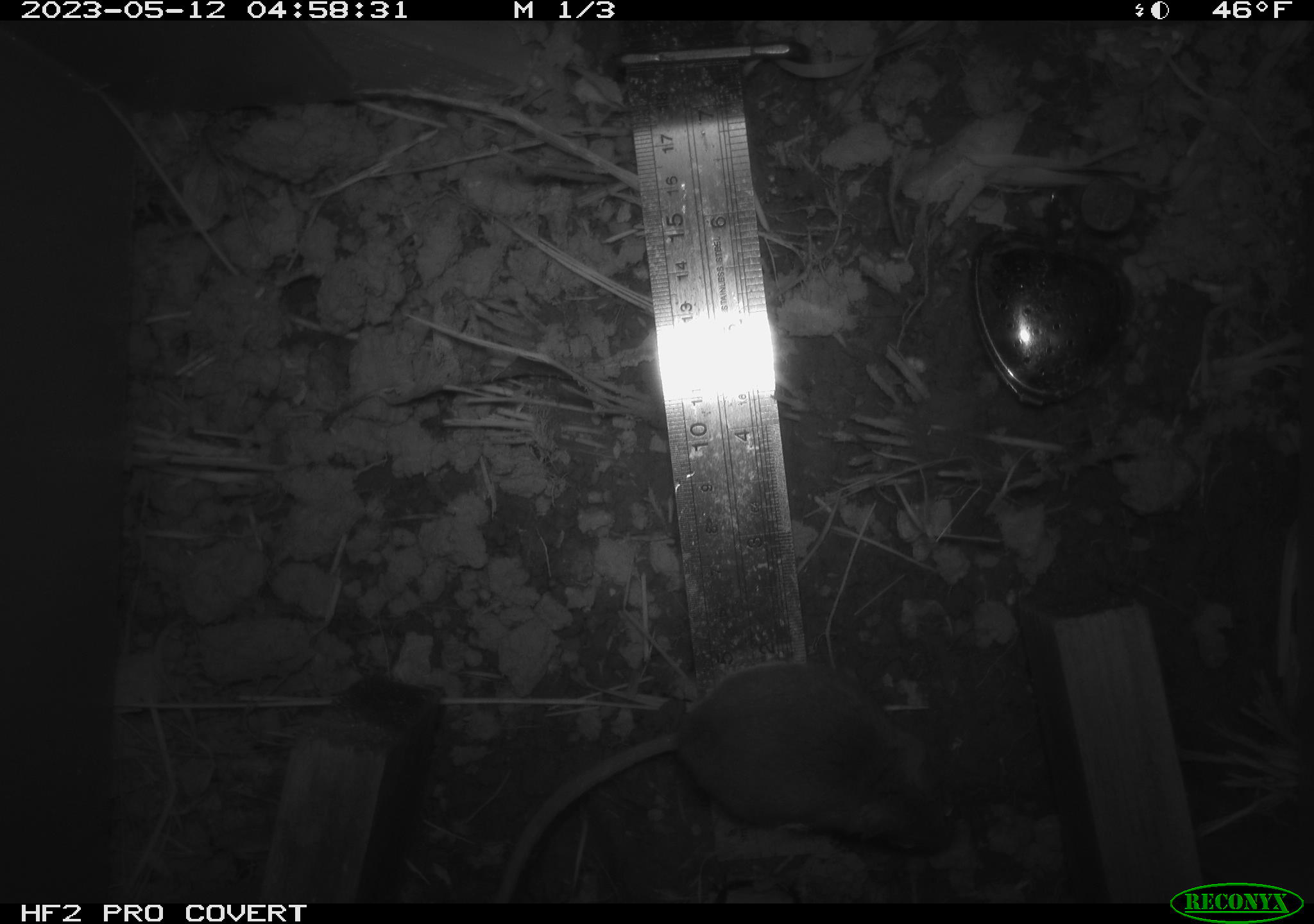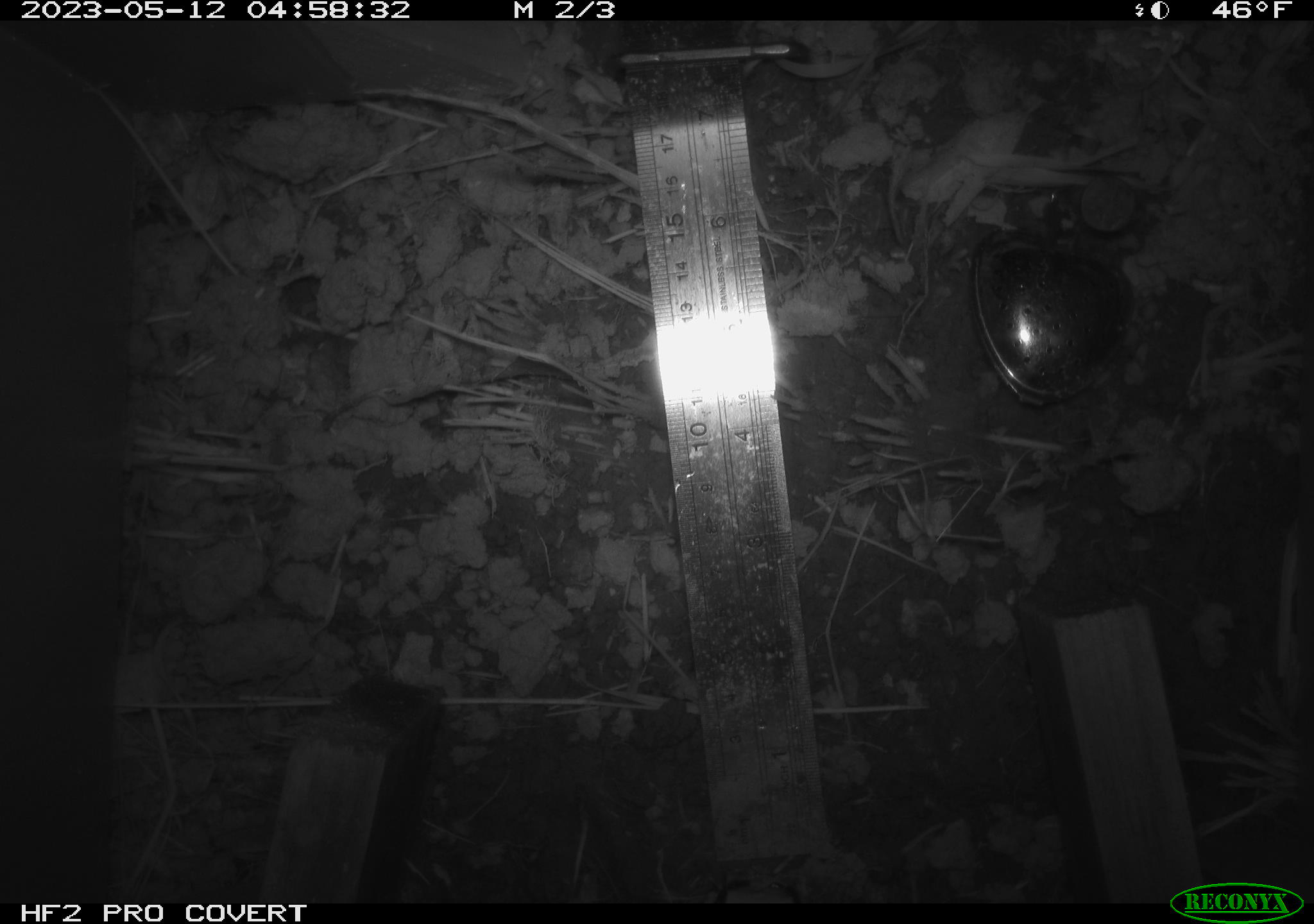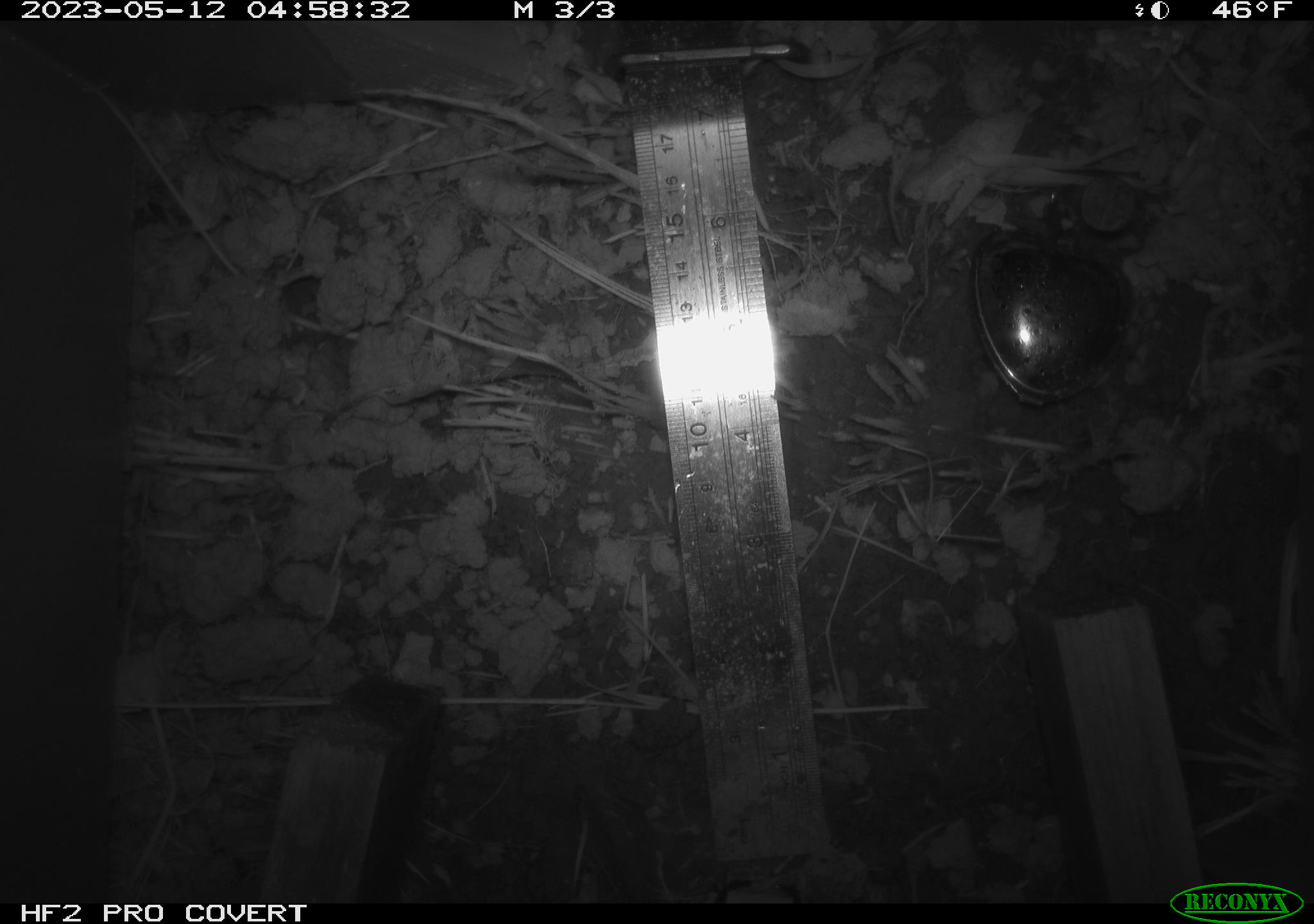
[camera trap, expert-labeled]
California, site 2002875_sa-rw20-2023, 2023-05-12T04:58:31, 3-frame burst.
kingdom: Animalia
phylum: Chordata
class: Mammalia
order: Rodentia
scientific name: Rodentia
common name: mouse species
Mouse species (Rodentia).